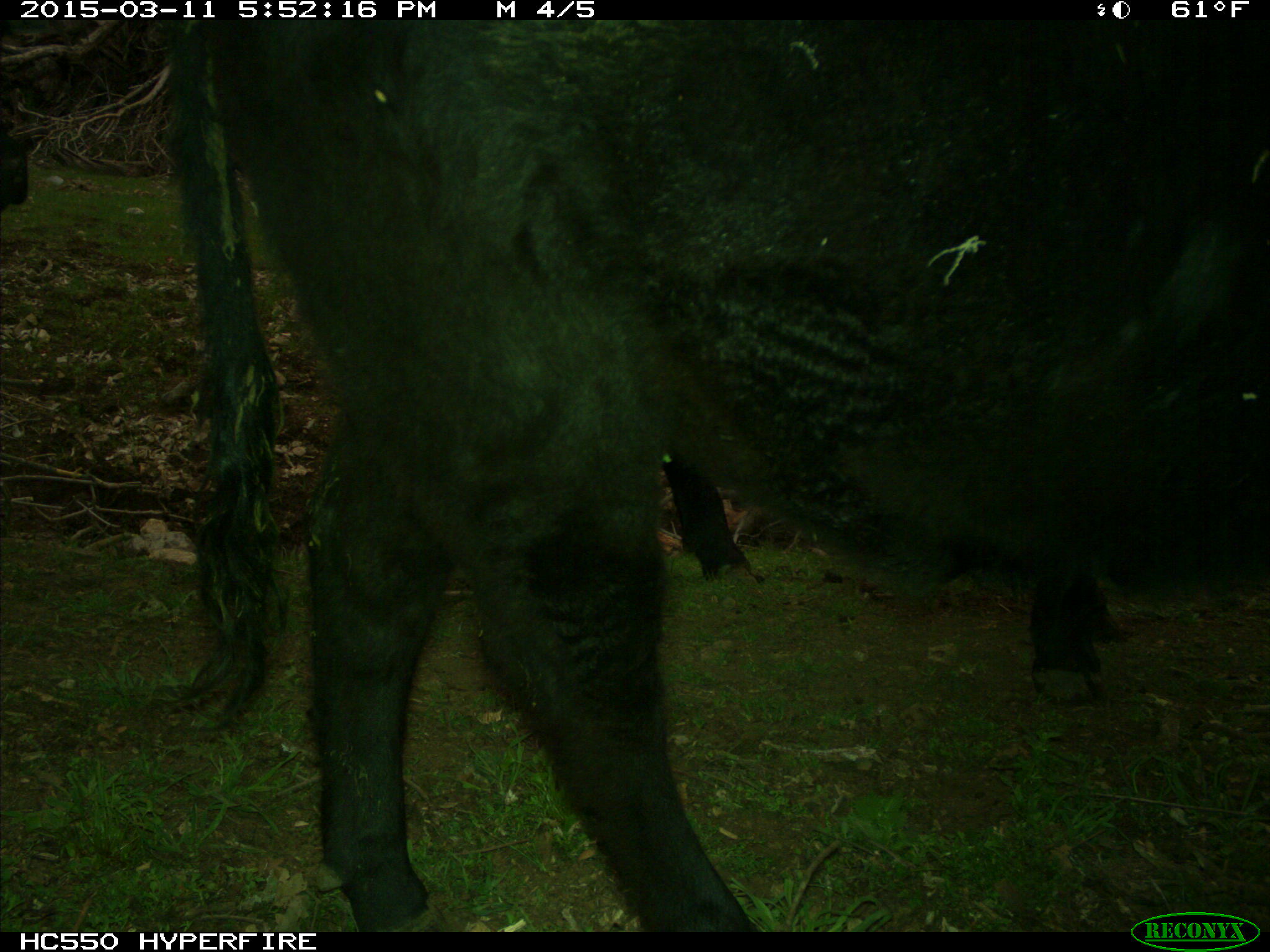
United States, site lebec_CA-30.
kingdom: Animalia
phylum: Chordata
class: Mammalia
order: Artiodactyla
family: Bovidae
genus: Bos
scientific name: Bos taurus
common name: domestic cow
Bos taurus (domestic cow).